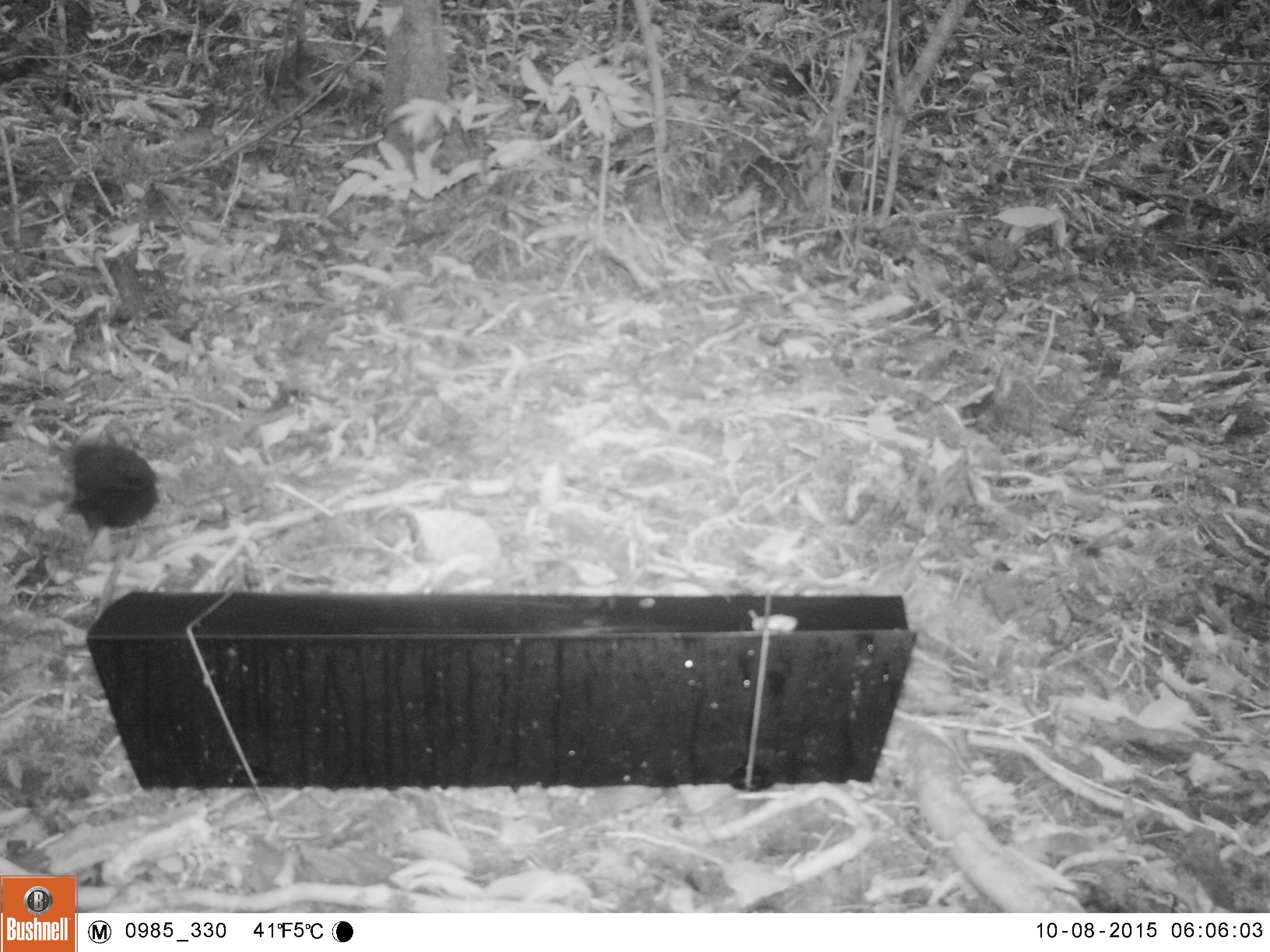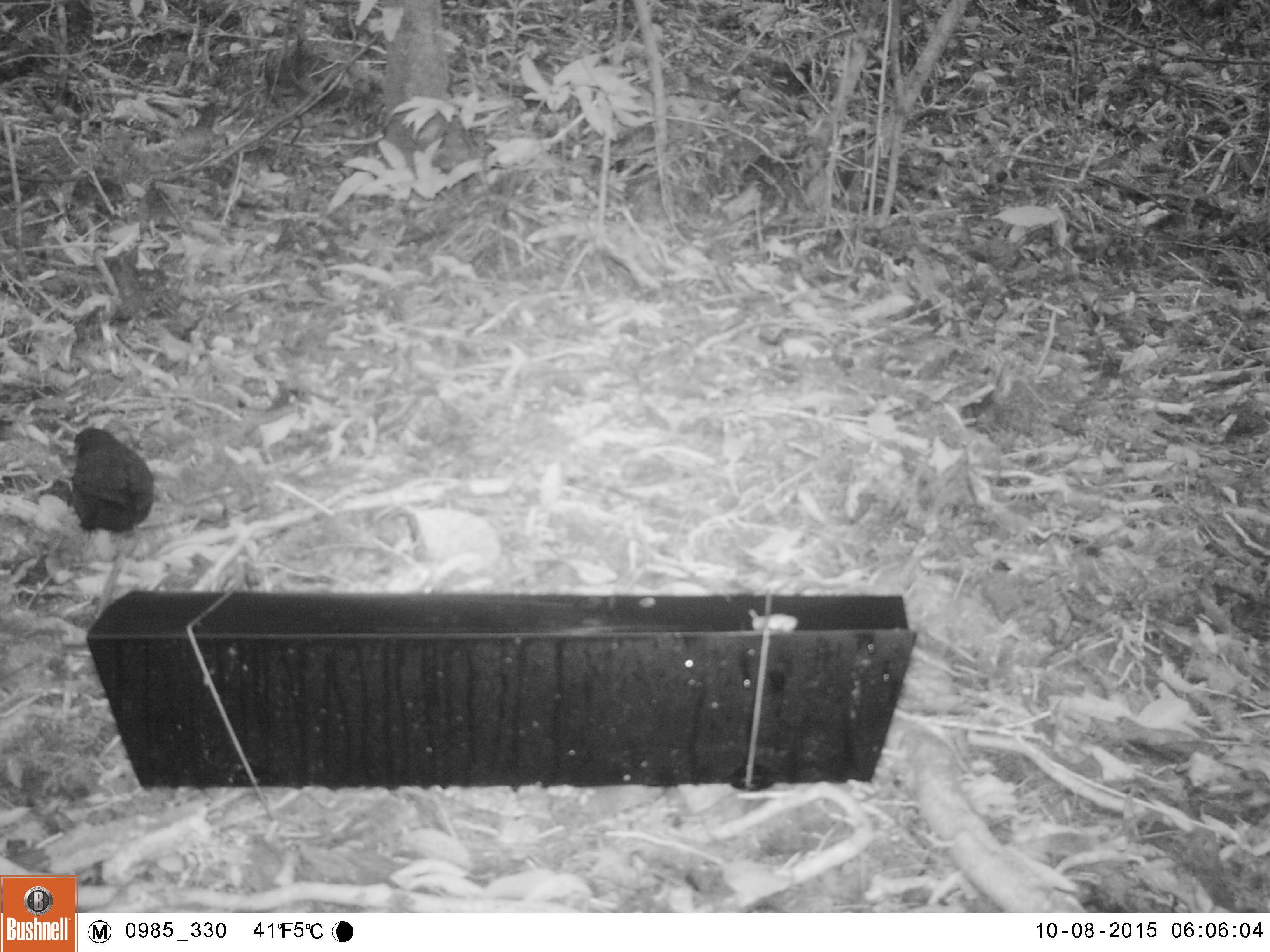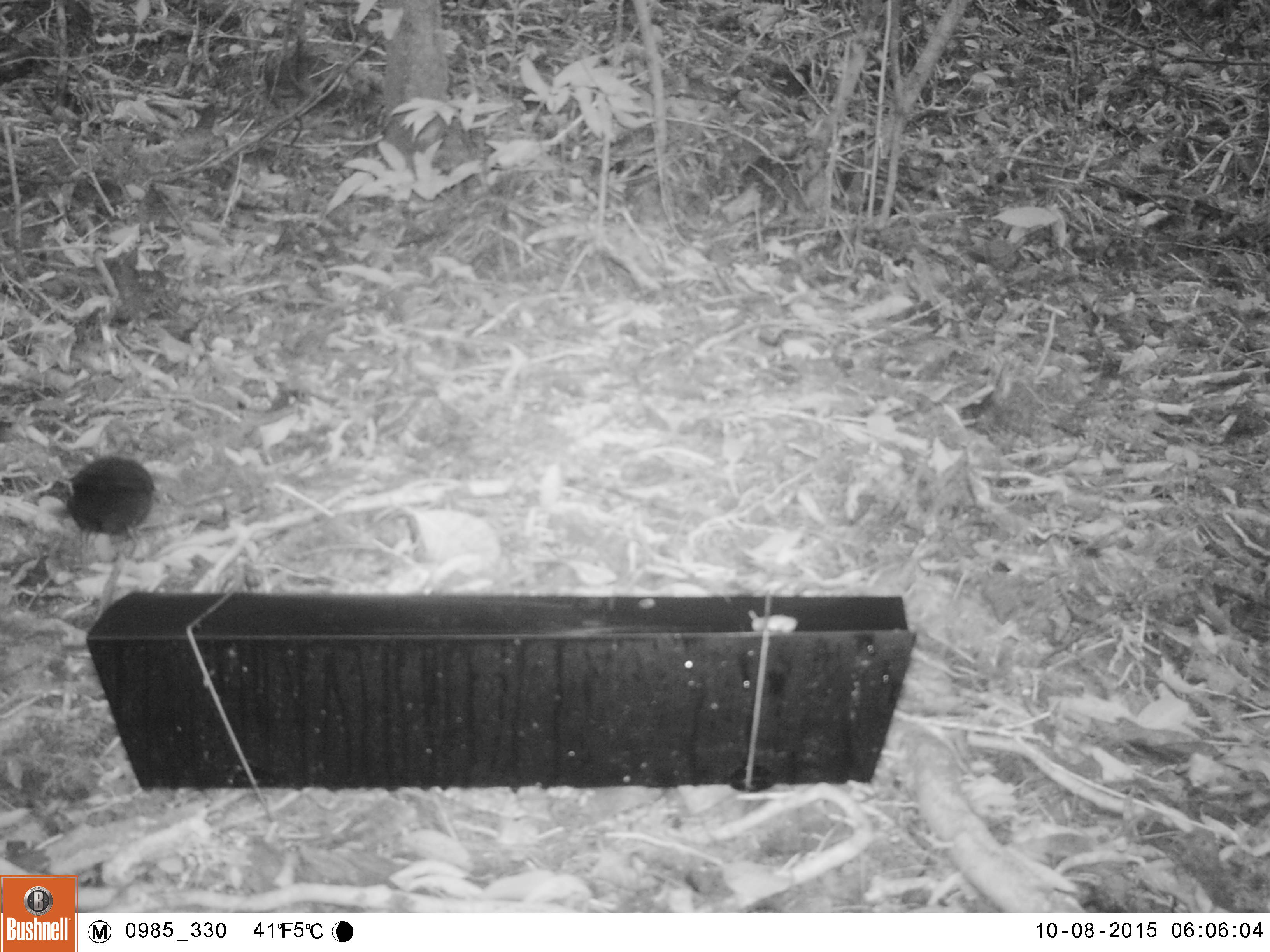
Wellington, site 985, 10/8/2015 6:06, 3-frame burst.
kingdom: Animalia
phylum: Chordata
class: Aves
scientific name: Aves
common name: bird